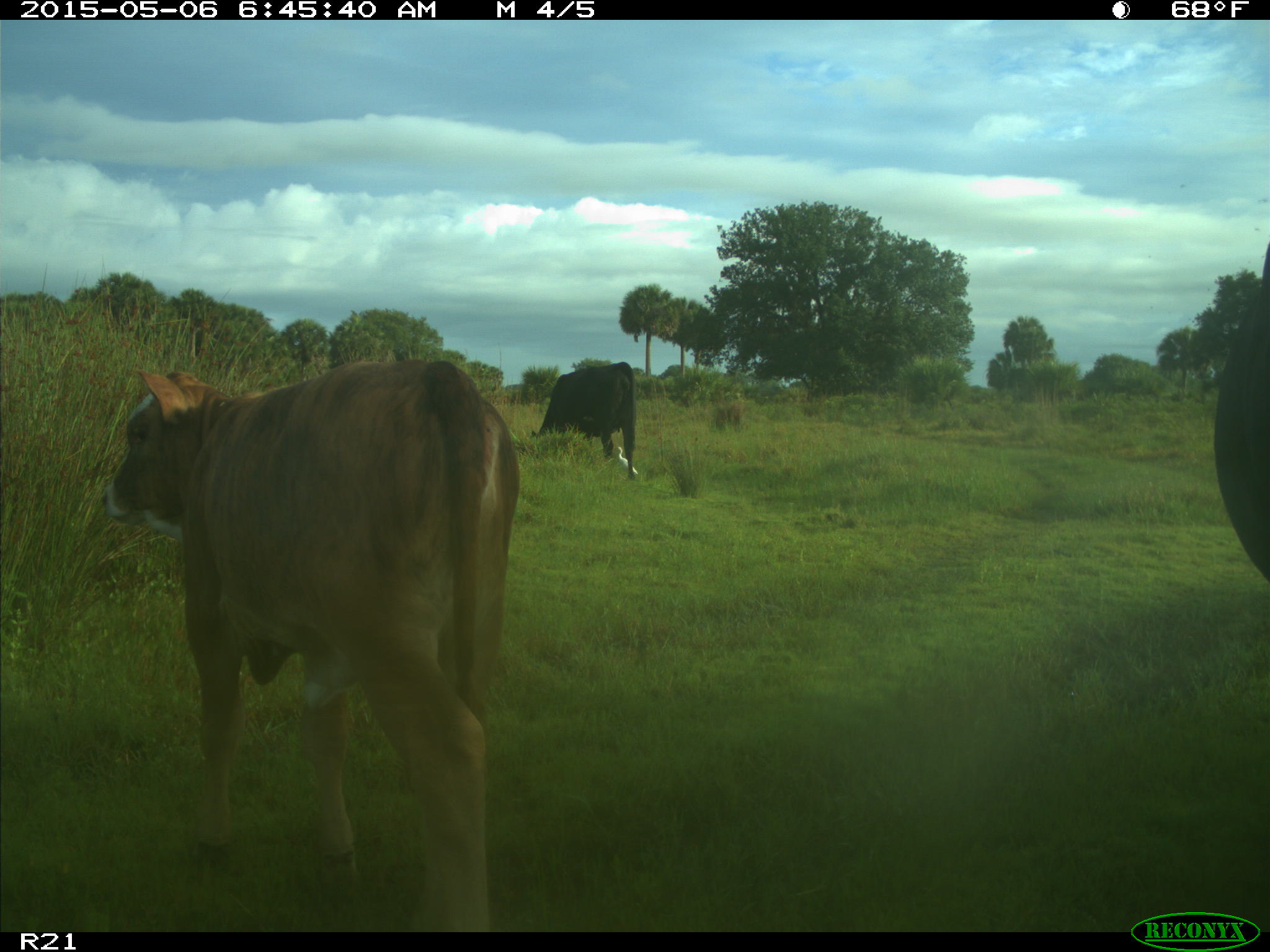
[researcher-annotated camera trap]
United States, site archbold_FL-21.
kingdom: Animalia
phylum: Chordata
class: Mammalia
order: Artiodactyla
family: Bovidae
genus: Bos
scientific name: Bos taurus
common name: domestic cow